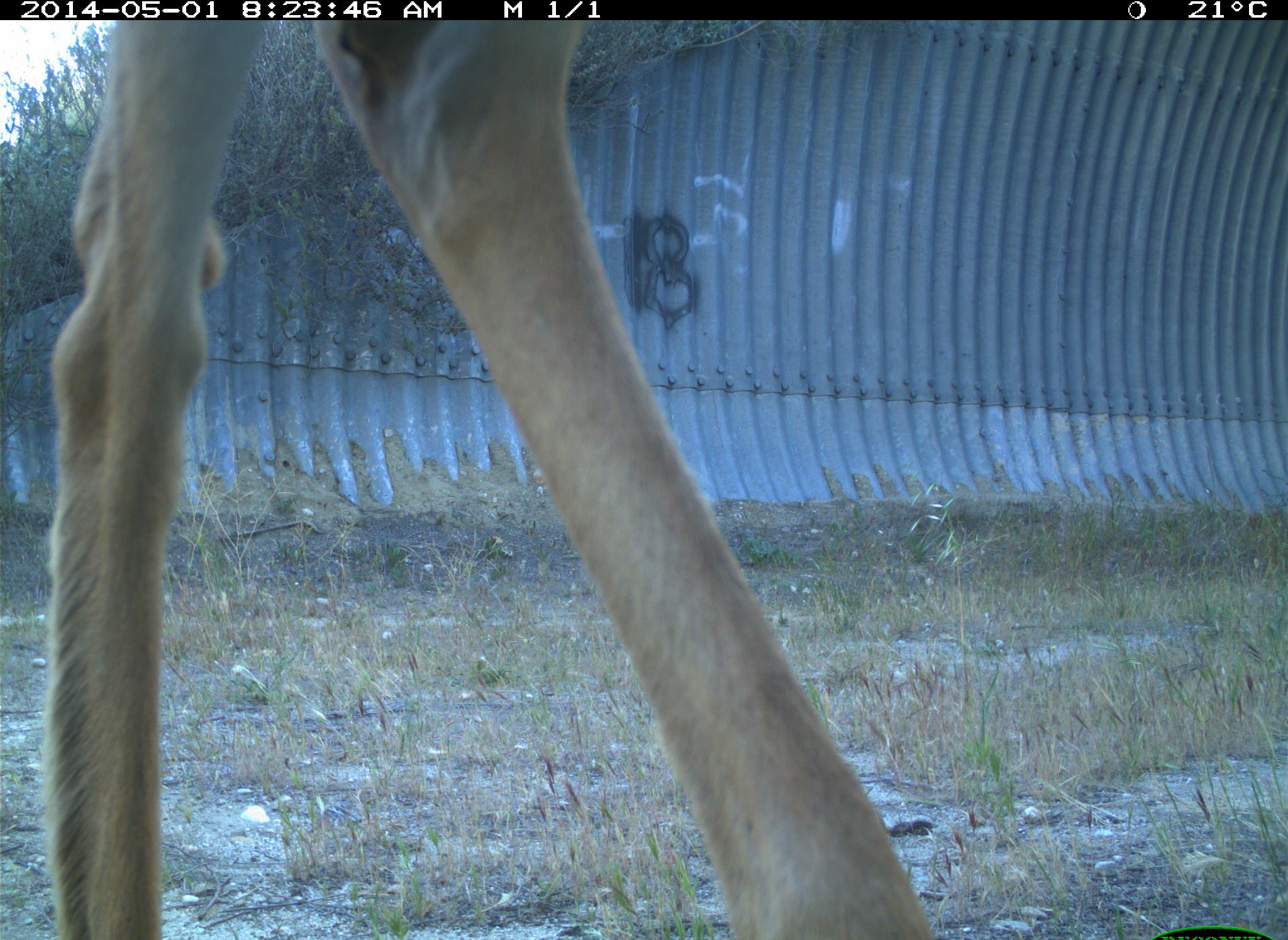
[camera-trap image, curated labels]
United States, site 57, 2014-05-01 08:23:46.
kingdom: Animalia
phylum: Chordata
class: Mammalia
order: Artiodactyla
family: Cervidae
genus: Odocoileus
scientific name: Odocoileus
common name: deer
Deer (Odocoileus).